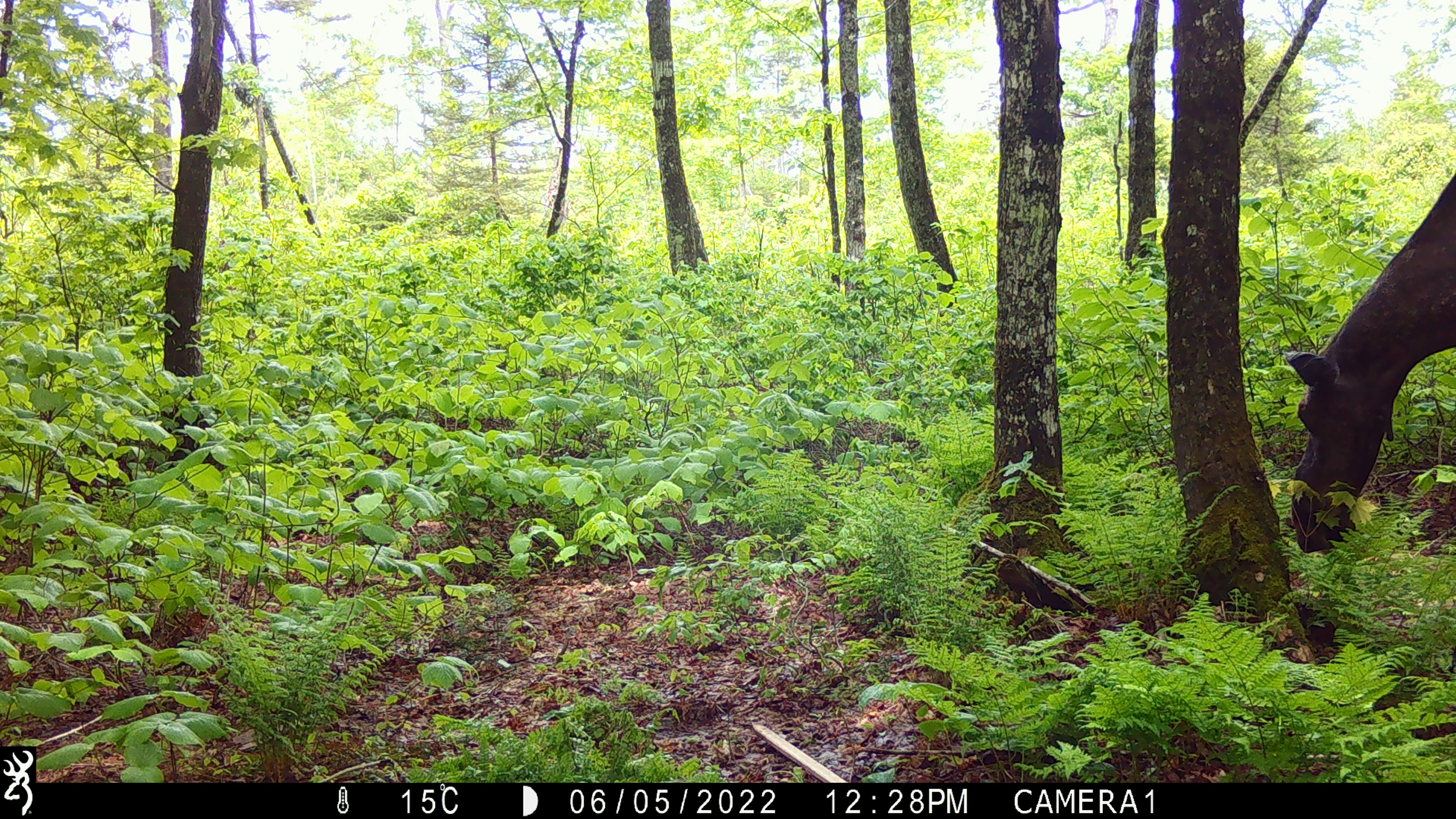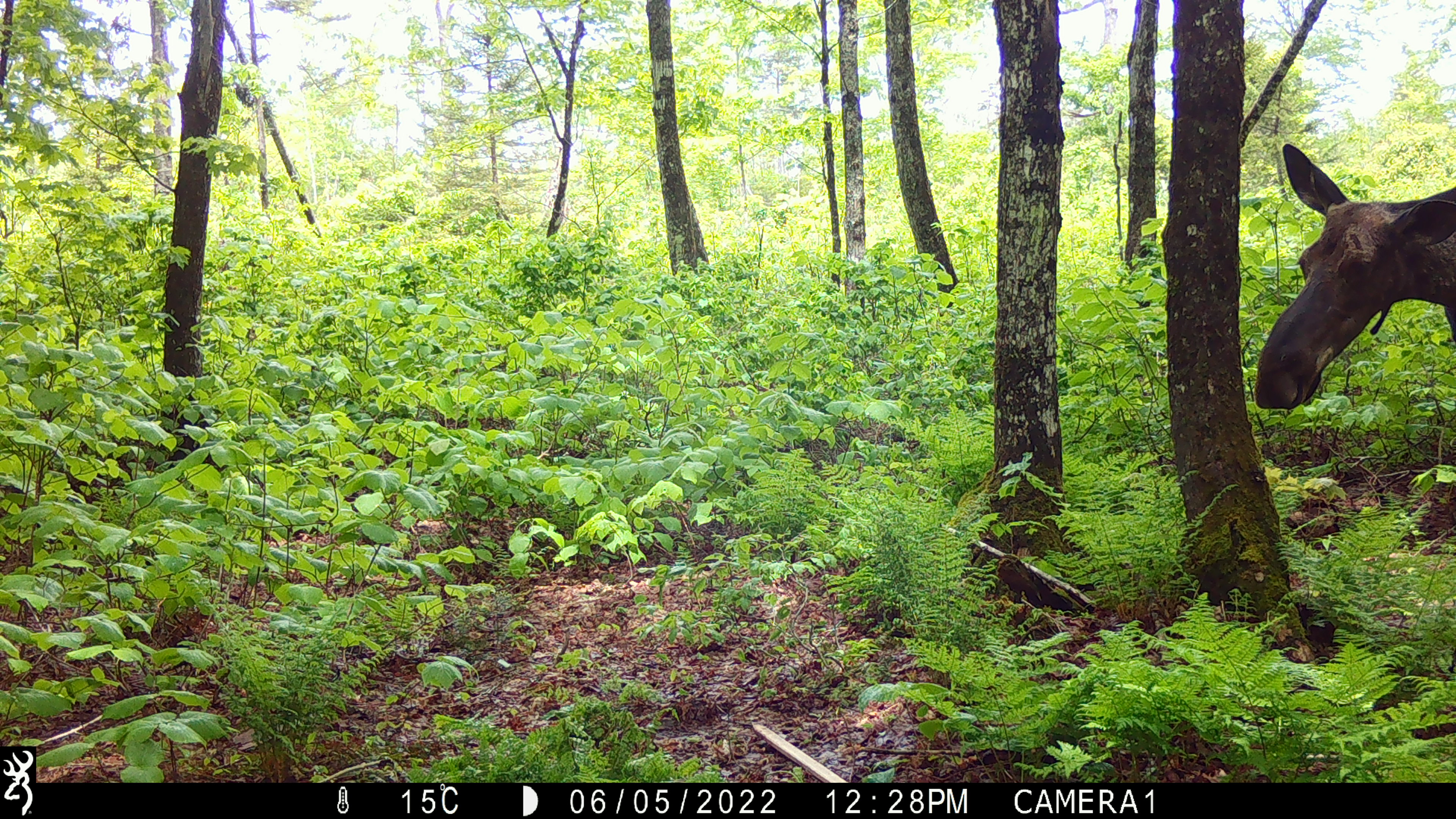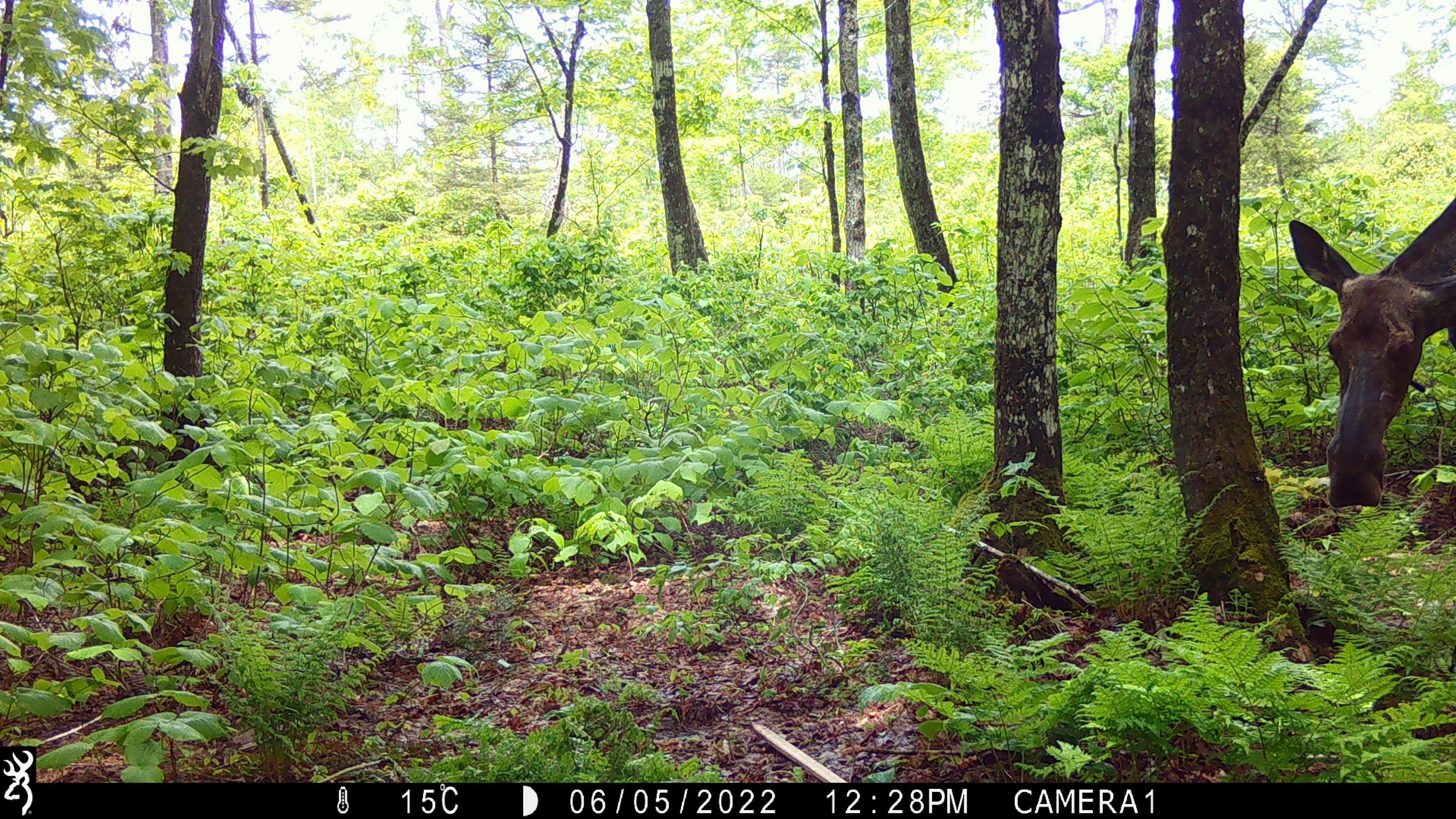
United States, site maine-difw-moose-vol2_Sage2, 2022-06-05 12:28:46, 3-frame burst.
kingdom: Animalia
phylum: Chordata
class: Mammalia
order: Artiodactyla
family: Cervidae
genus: Alces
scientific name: Alces alces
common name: moose